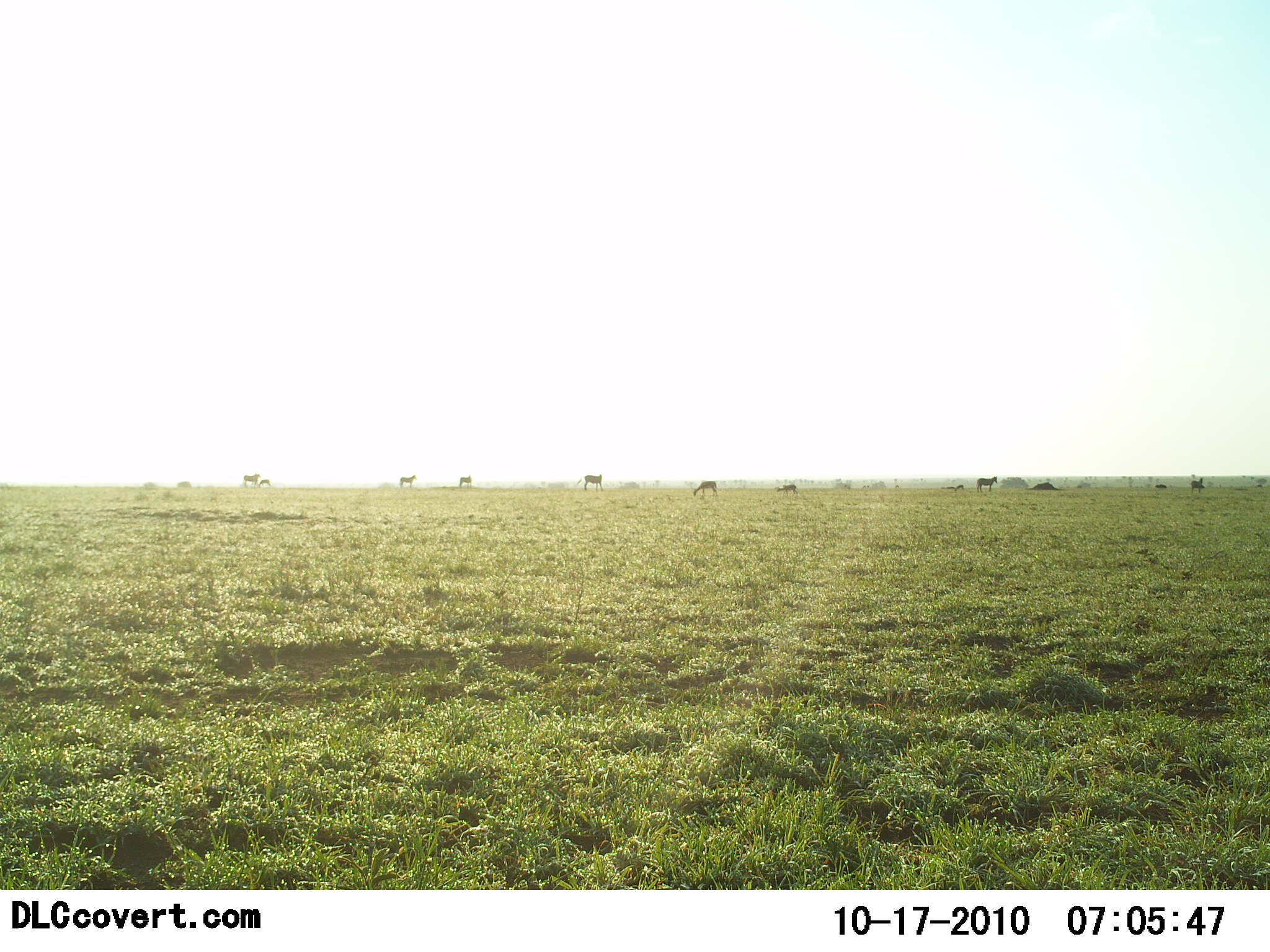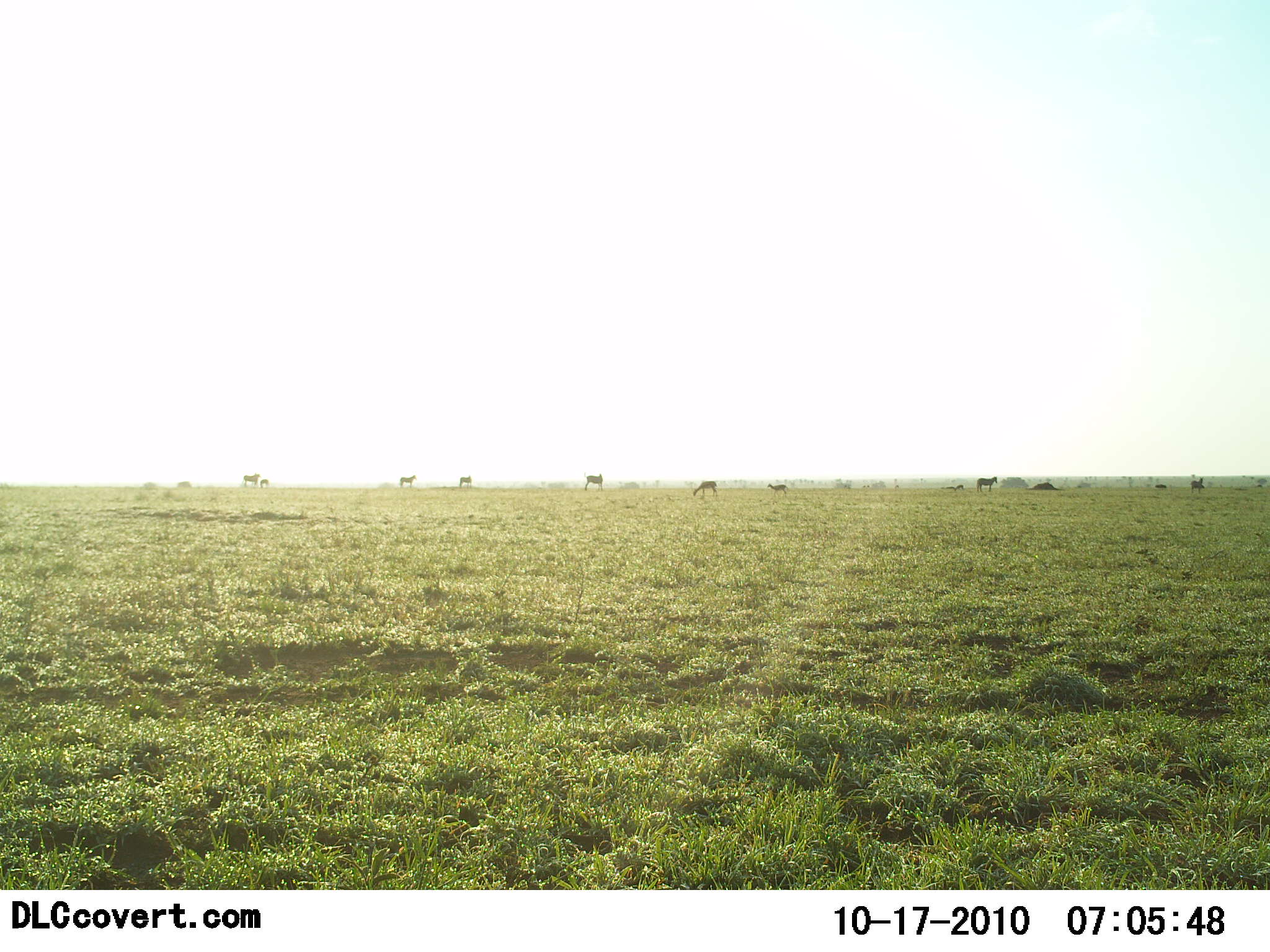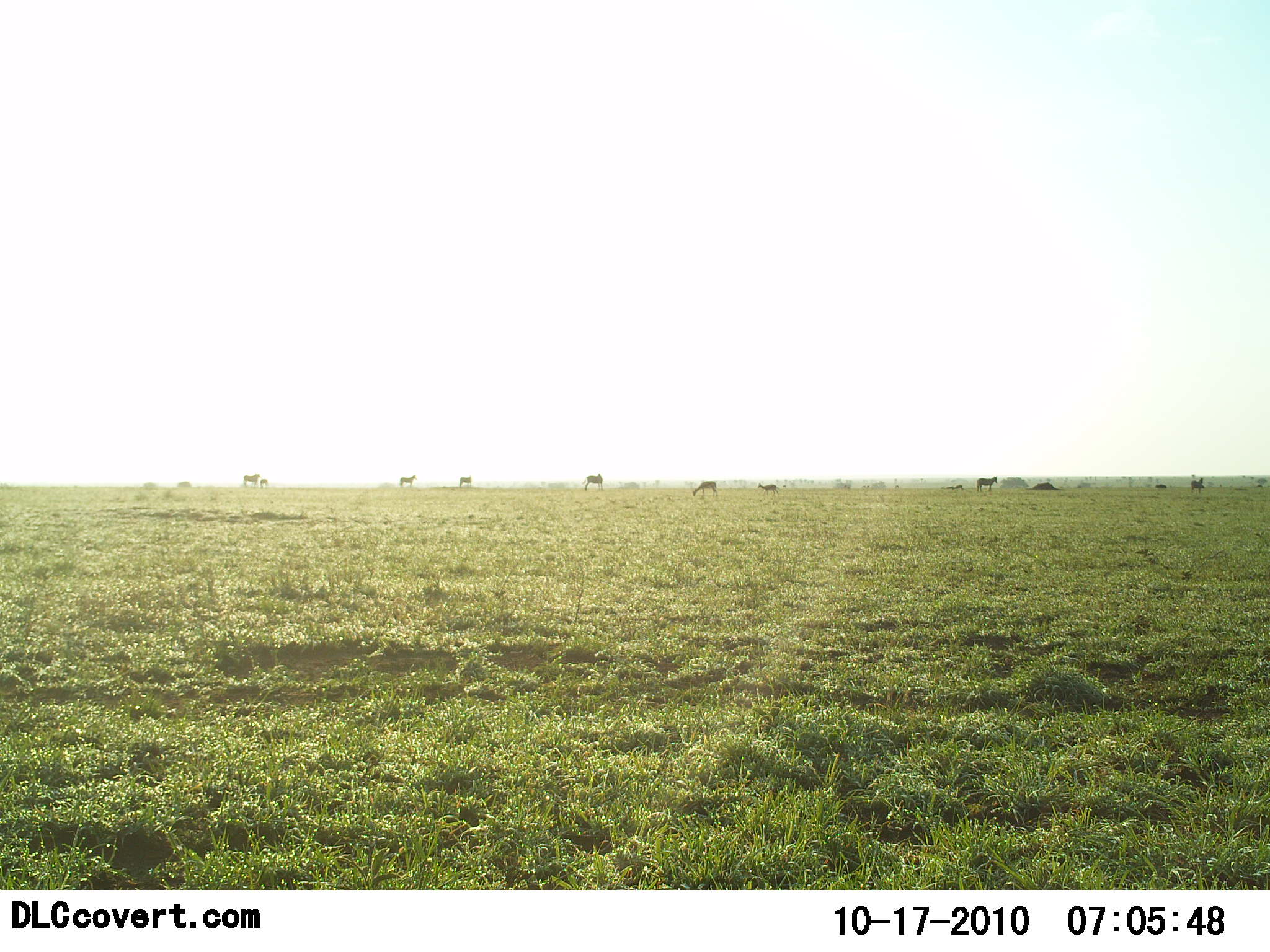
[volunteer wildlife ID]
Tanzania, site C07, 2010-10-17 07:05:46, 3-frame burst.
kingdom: Animalia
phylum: Chordata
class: Mammalia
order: Artiodactyla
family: Bovidae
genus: Connochaetes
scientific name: Connochaetes taurinus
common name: blue wildebeest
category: wildebeest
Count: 11-50.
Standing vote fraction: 83%.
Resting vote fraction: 0%.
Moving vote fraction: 17%.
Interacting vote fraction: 0%.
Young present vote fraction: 0%.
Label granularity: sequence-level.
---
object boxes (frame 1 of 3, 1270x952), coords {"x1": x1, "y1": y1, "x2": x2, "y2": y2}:
animal: {"x1": 576, "y1": 474, "x2": 604, "y2": 491}; {"x1": 693, "y1": 481, "x2": 718, "y2": 500}; {"x1": 976, "y1": 476, "x2": 998, "y2": 493}; {"x1": 774, "y1": 485, "x2": 798, "y2": 500}; {"x1": 243, "y1": 473, "x2": 261, "y2": 488}; {"x1": 400, "y1": 475, "x2": 417, "y2": 488}; {"x1": 1191, "y1": 478, "x2": 1205, "y2": 493}; {"x1": 459, "y1": 475, "x2": 472, "y2": 489}; {"x1": 258, "y1": 479, "x2": 271, "y2": 488}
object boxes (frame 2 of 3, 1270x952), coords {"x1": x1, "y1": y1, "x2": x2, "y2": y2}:
animal: {"x1": 692, "y1": 480, "x2": 718, "y2": 499}; {"x1": 582, "y1": 473, "x2": 604, "y2": 492}; {"x1": 975, "y1": 476, "x2": 998, "y2": 492}; {"x1": 767, "y1": 483, "x2": 789, "y2": 498}; {"x1": 1190, "y1": 477, "x2": 1206, "y2": 493}; {"x1": 241, "y1": 473, "x2": 260, "y2": 485}; {"x1": 399, "y1": 475, "x2": 416, "y2": 488}; {"x1": 459, "y1": 475, "x2": 472, "y2": 488}; {"x1": 258, "y1": 478, "x2": 269, "y2": 488}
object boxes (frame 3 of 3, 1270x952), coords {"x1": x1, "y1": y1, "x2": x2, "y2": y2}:
animal: {"x1": 692, "y1": 480, "x2": 717, "y2": 499}; {"x1": 581, "y1": 473, "x2": 603, "y2": 492}; {"x1": 976, "y1": 475, "x2": 998, "y2": 492}; {"x1": 756, "y1": 482, "x2": 779, "y2": 497}; {"x1": 243, "y1": 473, "x2": 261, "y2": 486}; {"x1": 1190, "y1": 477, "x2": 1204, "y2": 493}; {"x1": 400, "y1": 475, "x2": 417, "y2": 488}; {"x1": 458, "y1": 475, "x2": 472, "y2": 489}; {"x1": 260, "y1": 479, "x2": 268, "y2": 488}